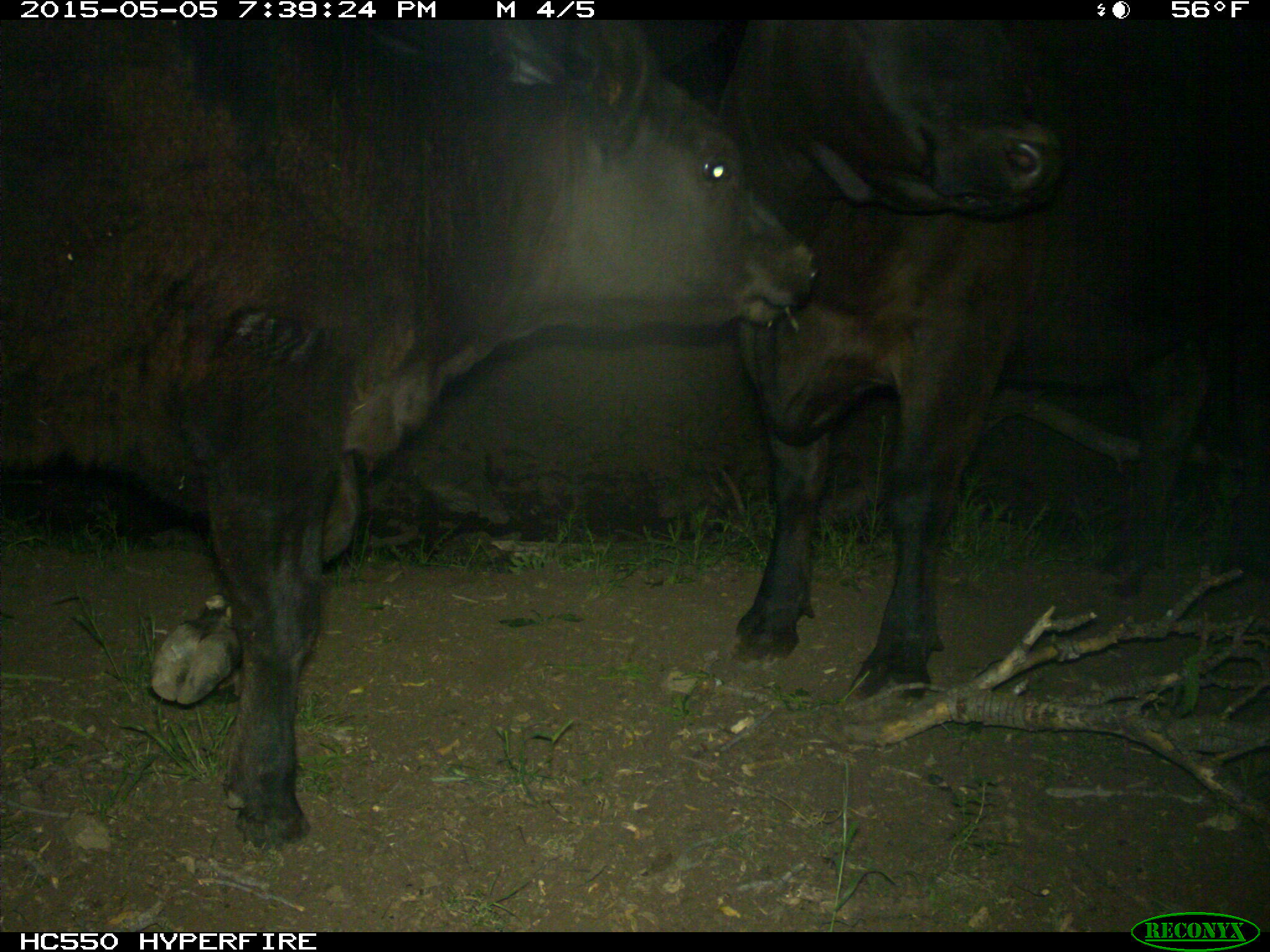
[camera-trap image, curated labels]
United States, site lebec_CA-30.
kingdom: Animalia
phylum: Chordata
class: Mammalia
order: Artiodactyla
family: Bovidae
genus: Bos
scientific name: Bos taurus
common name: domestic cow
Bos taurus (domestic cow).